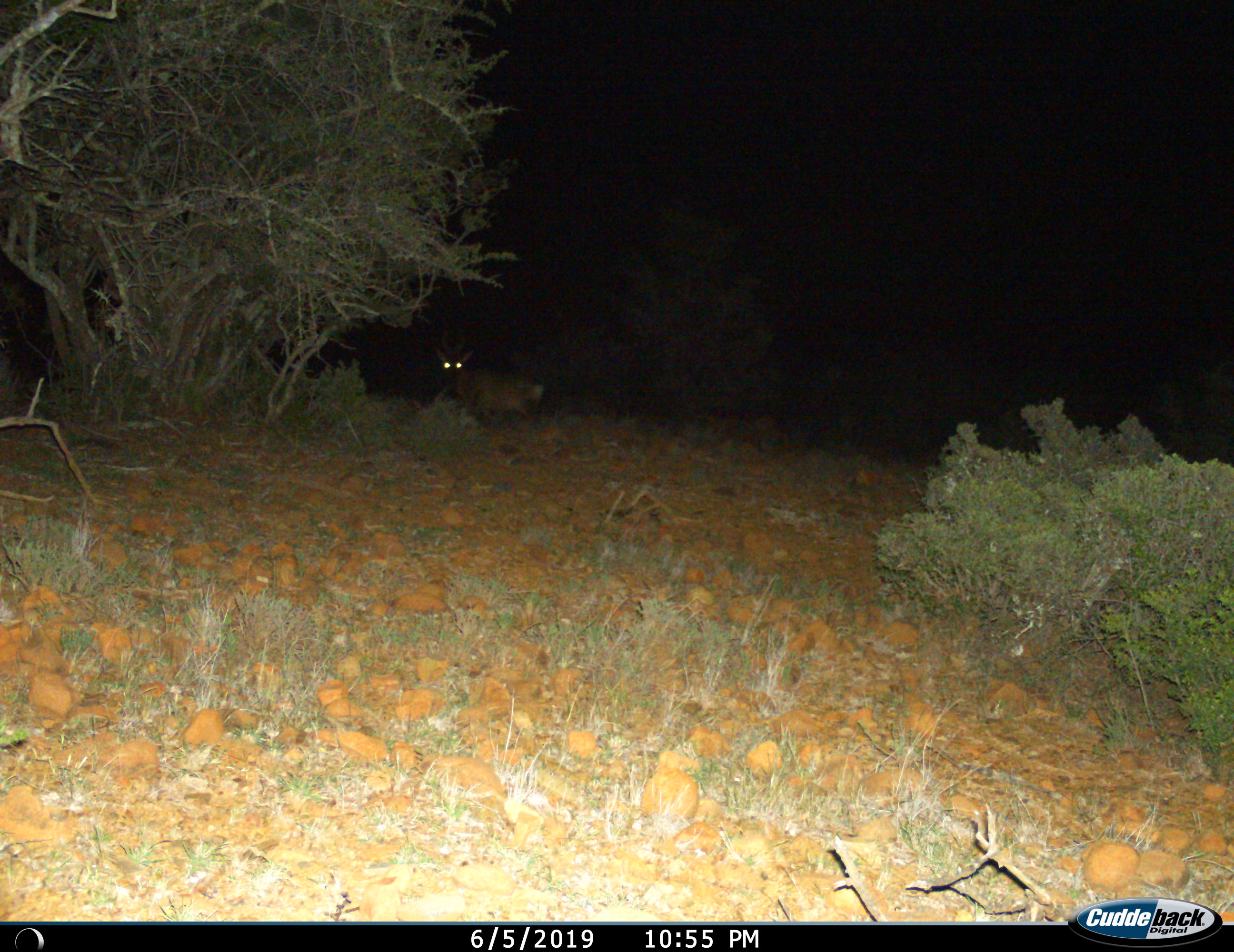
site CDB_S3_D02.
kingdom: Animalia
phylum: Chordata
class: Mammalia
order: Artiodactyla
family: Bovidae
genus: Alcelaphus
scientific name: Alcelaphus buselaphus caama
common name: red hartebeest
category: hartebeestred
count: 1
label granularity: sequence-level